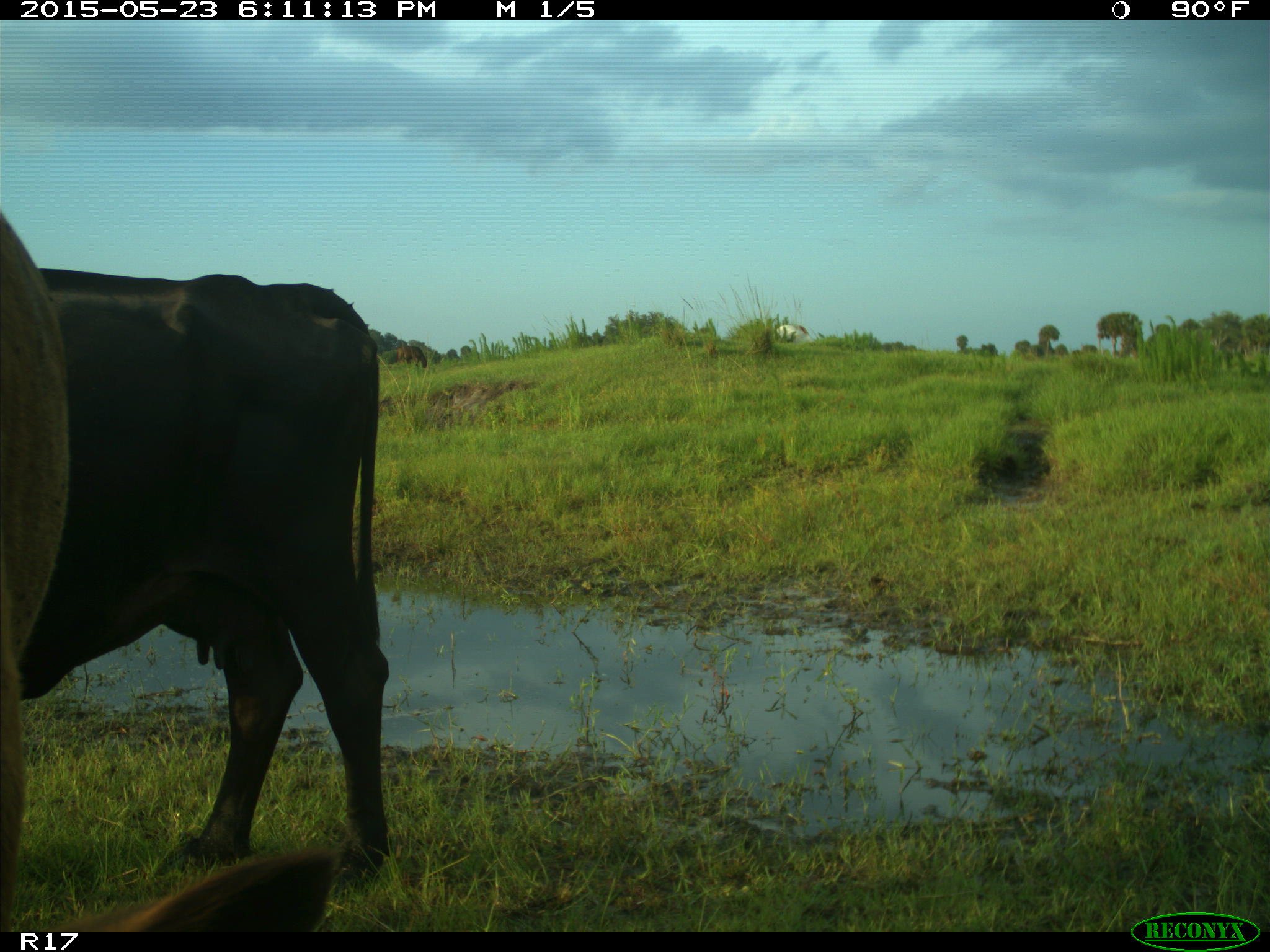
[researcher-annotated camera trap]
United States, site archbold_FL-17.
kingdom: Animalia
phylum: Chordata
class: Mammalia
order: Artiodactyla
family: Bovidae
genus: Bos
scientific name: Bos taurus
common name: domestic cow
Bos taurus (domestic cow).